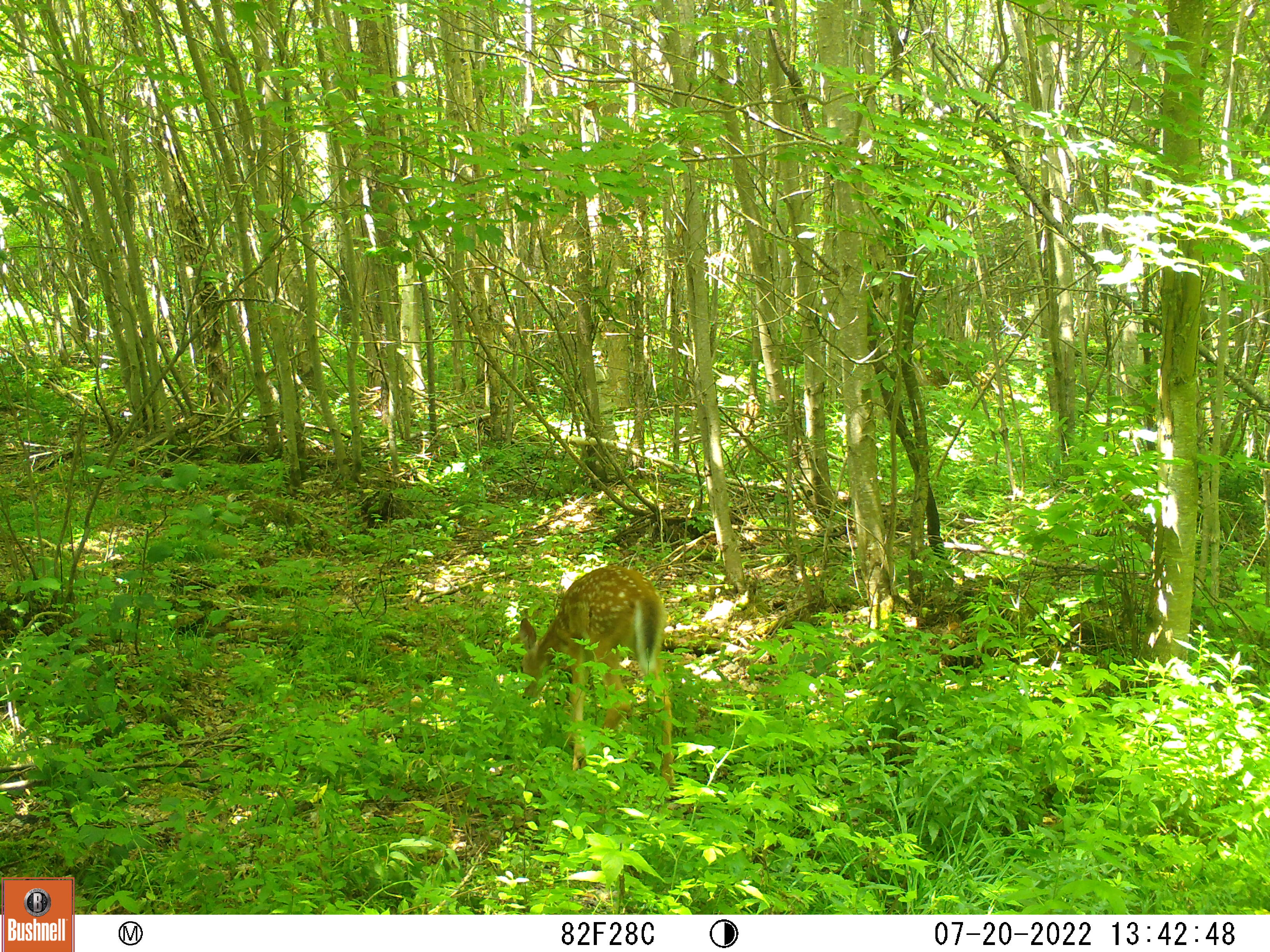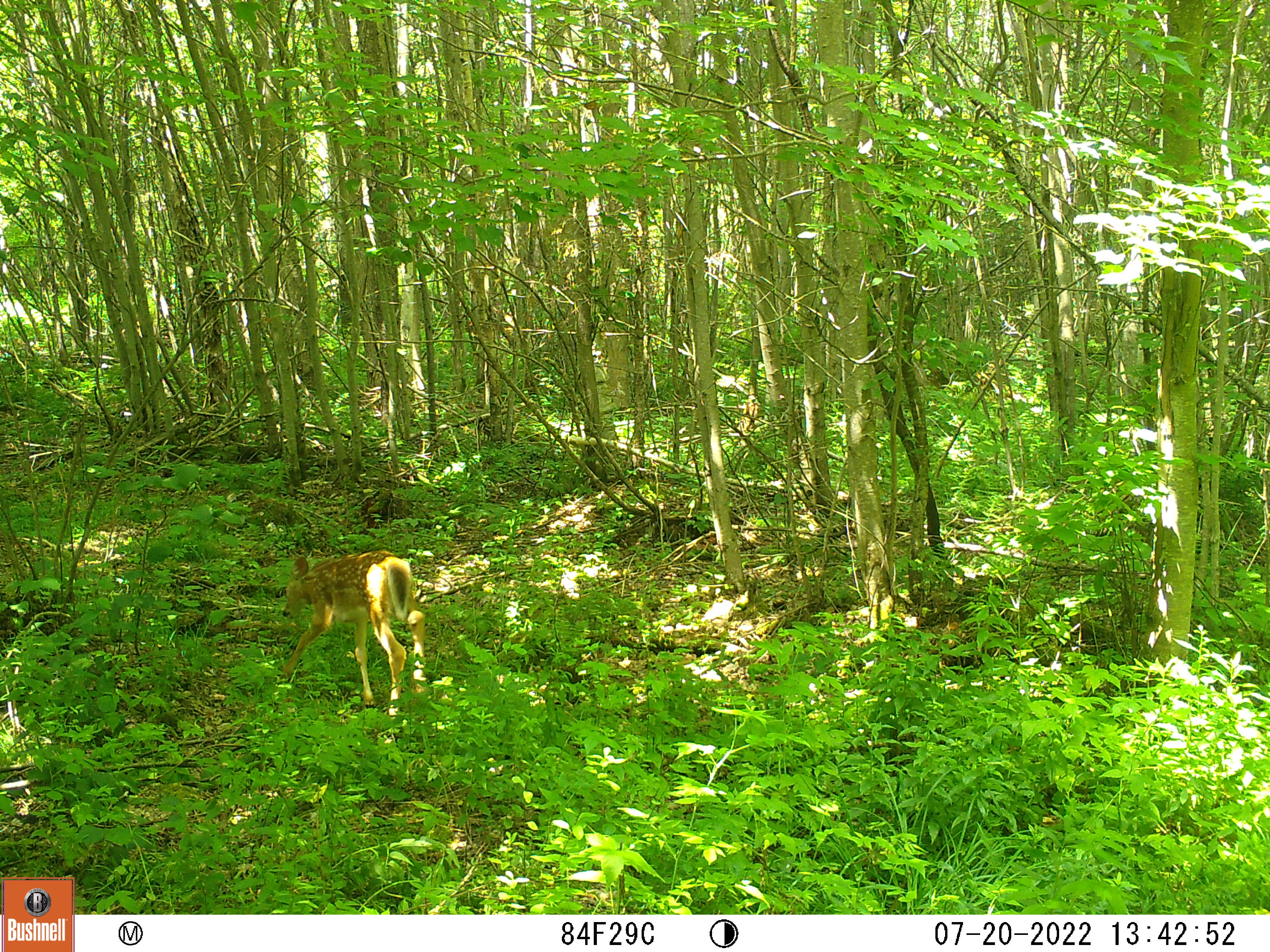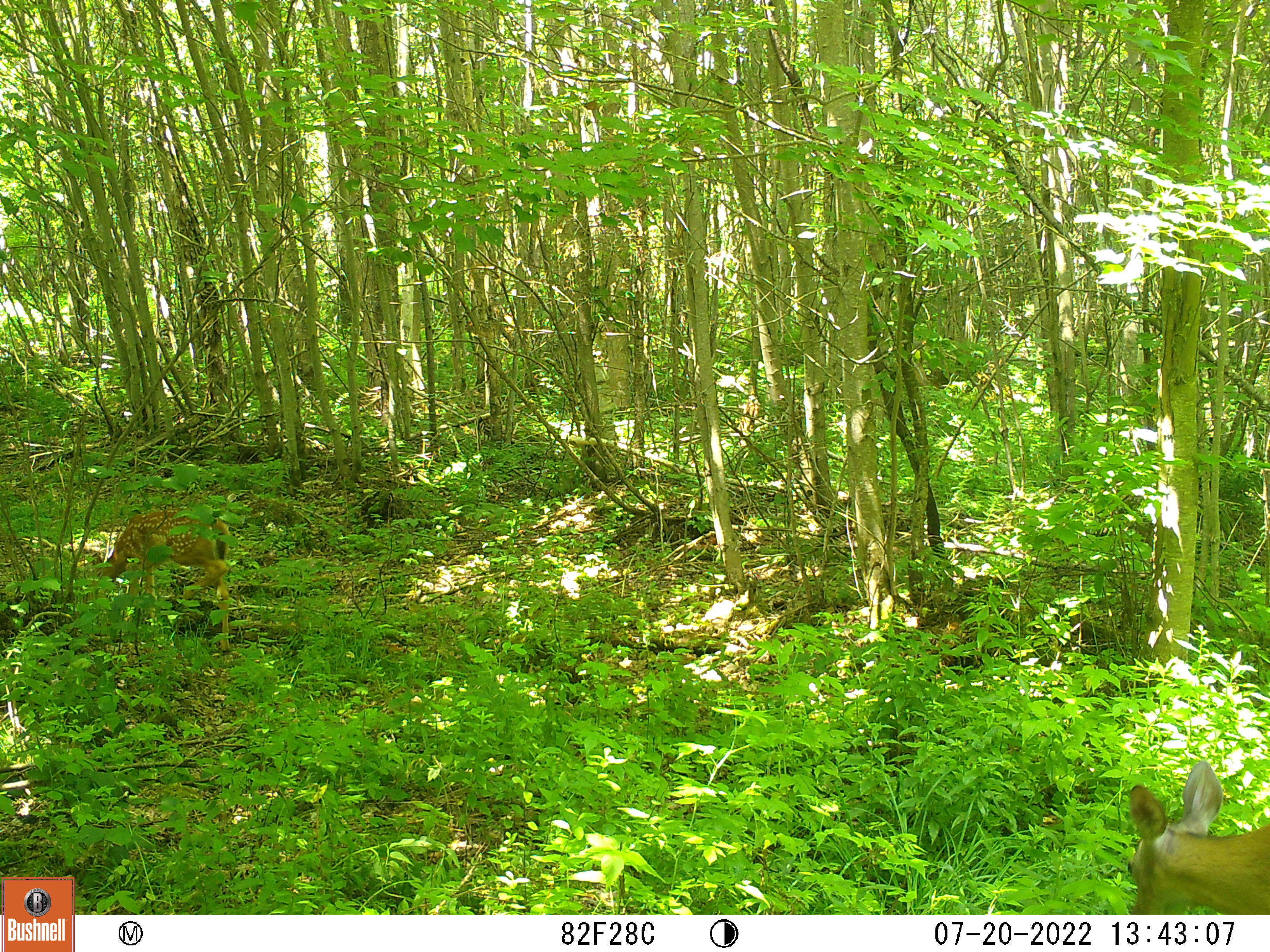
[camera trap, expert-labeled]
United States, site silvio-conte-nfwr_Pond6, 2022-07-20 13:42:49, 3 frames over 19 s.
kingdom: Animalia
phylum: Chordata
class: Mammalia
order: Artiodactyla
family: Cervidae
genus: Odocoileus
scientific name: Odocoileus virginianus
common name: white-tailed deer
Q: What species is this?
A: White-tailed deer (Odocoileus virginianus).